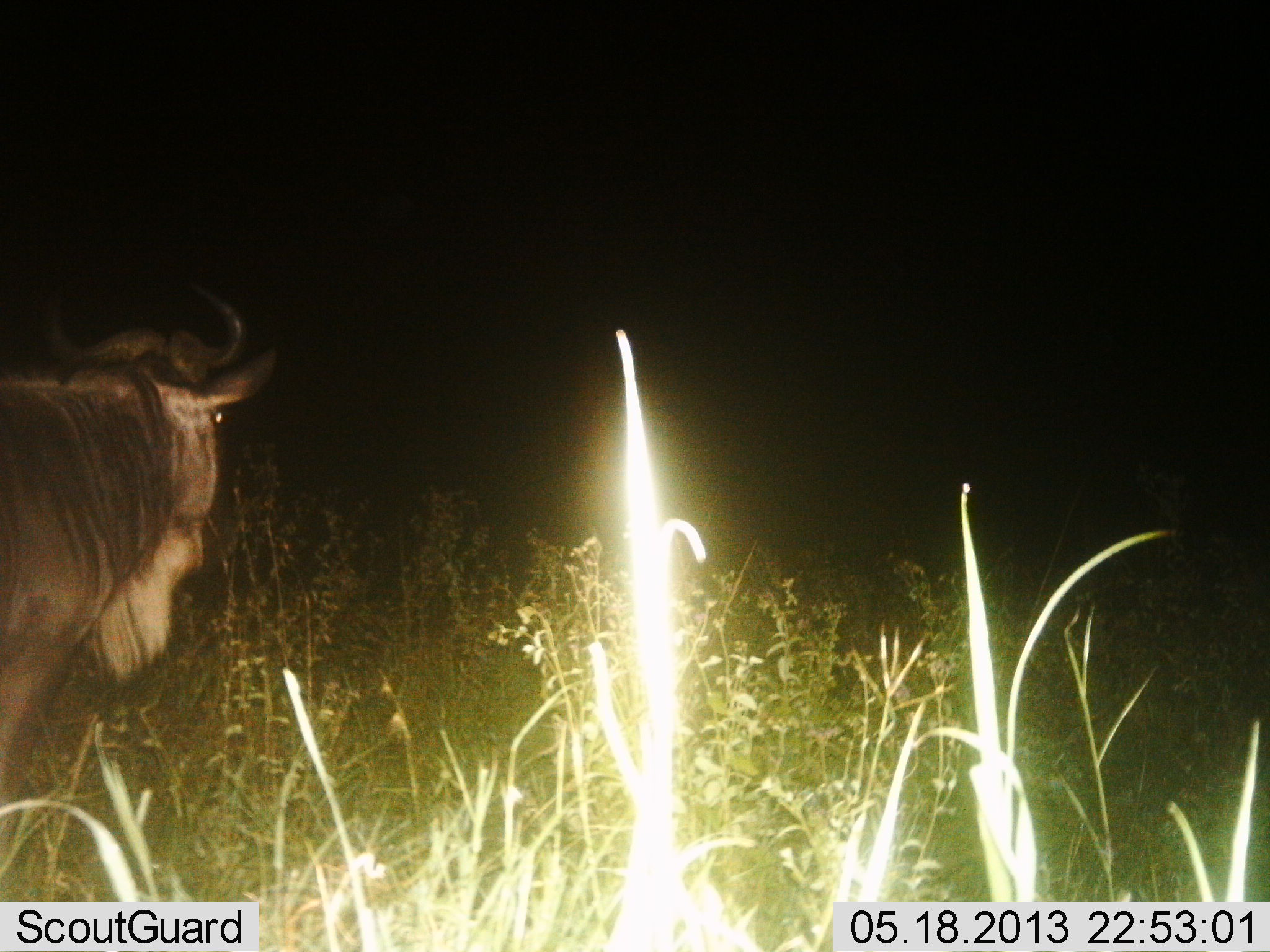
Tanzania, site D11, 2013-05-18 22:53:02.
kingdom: Animalia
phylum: Chordata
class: Mammalia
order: Artiodactyla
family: Bovidae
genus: Connochaetes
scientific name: Connochaetes taurinus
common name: blue wildebeest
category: wildebeest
Wildebeest (blue wildebeest) (Connochaetes taurinus), count 1. Behavior (volunteer vote fractions): standing 80%, resting 0%, moving 20%, interacting 0%. Young present (vote fraction): 0%. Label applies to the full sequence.